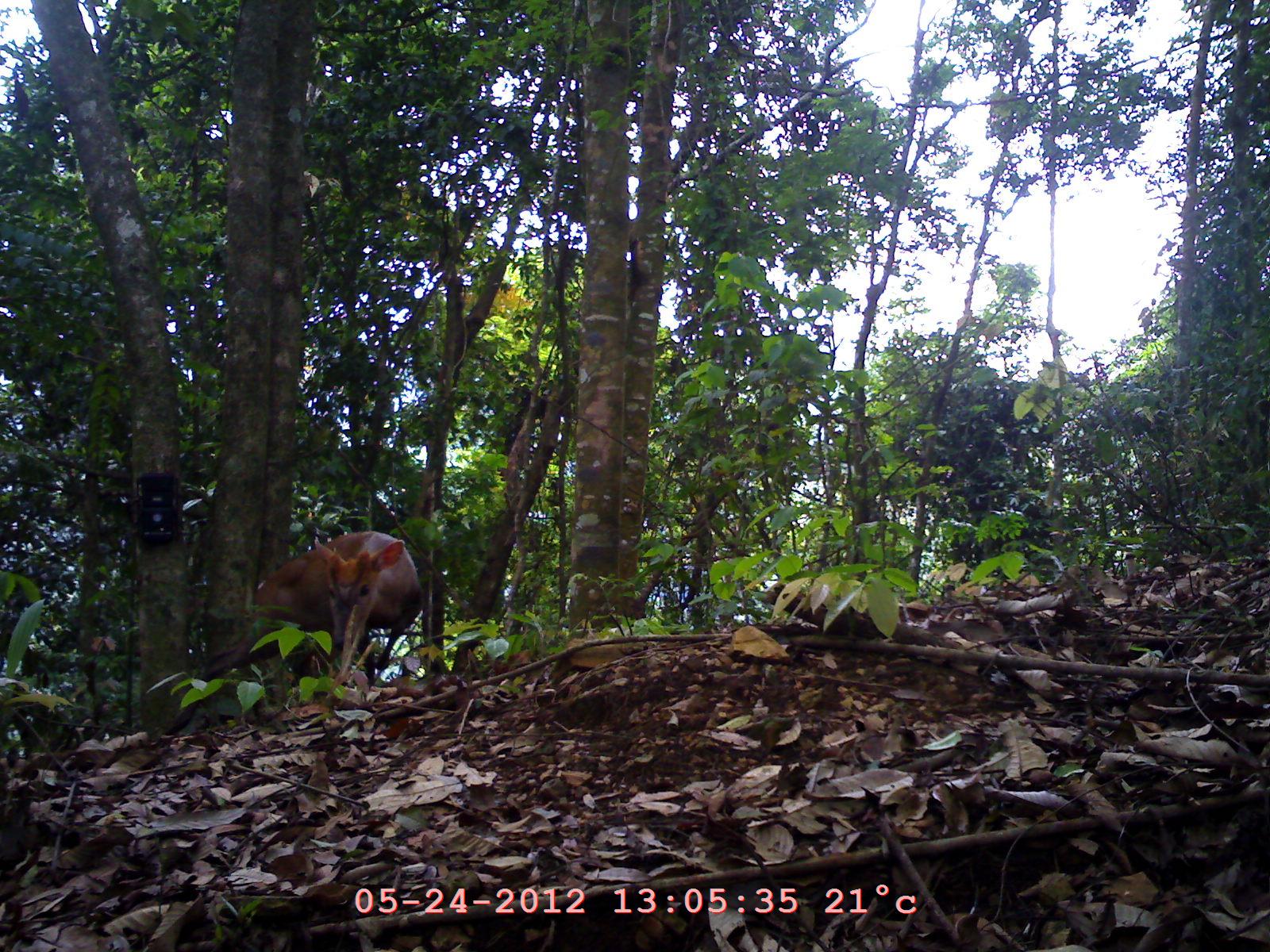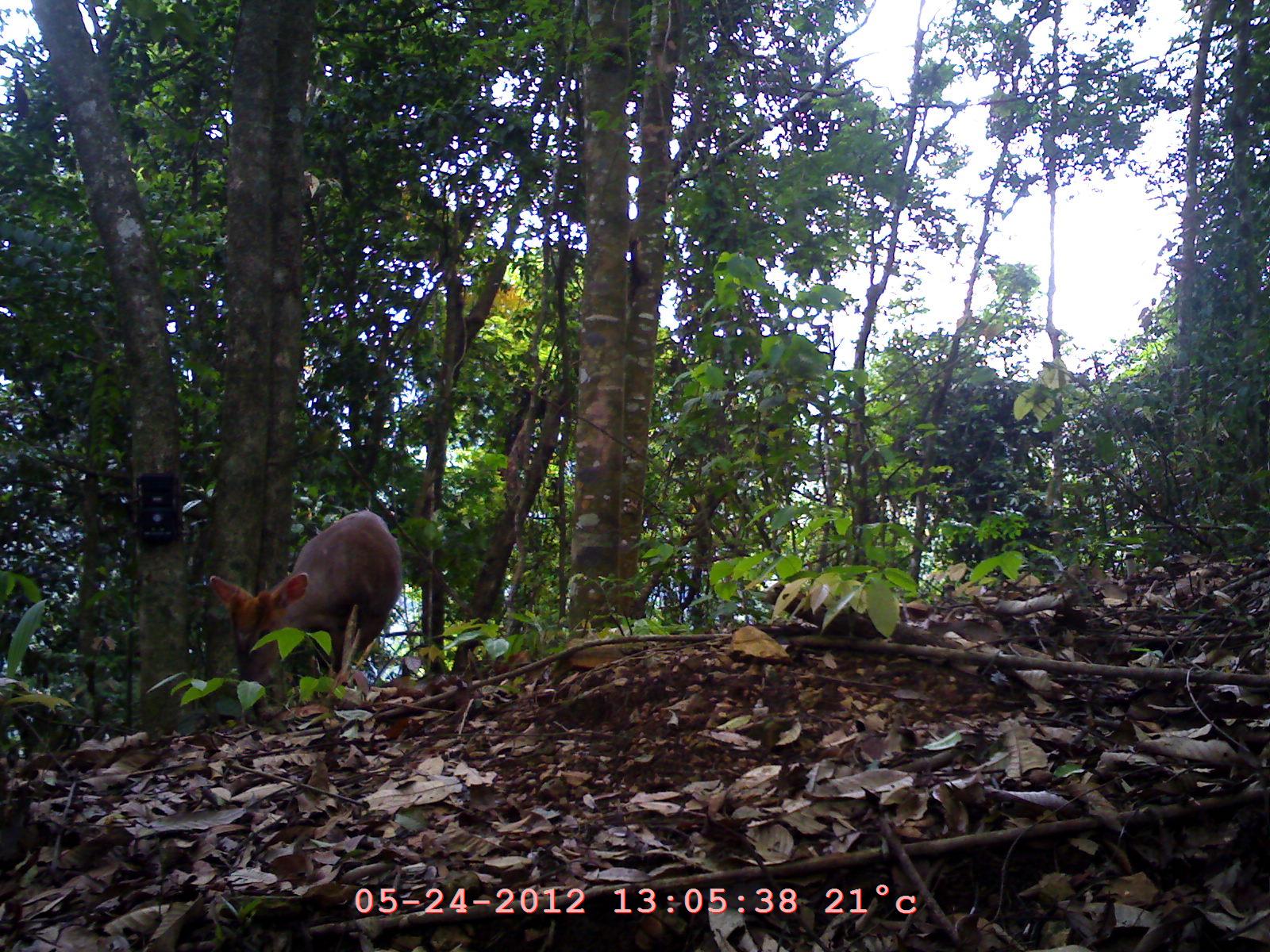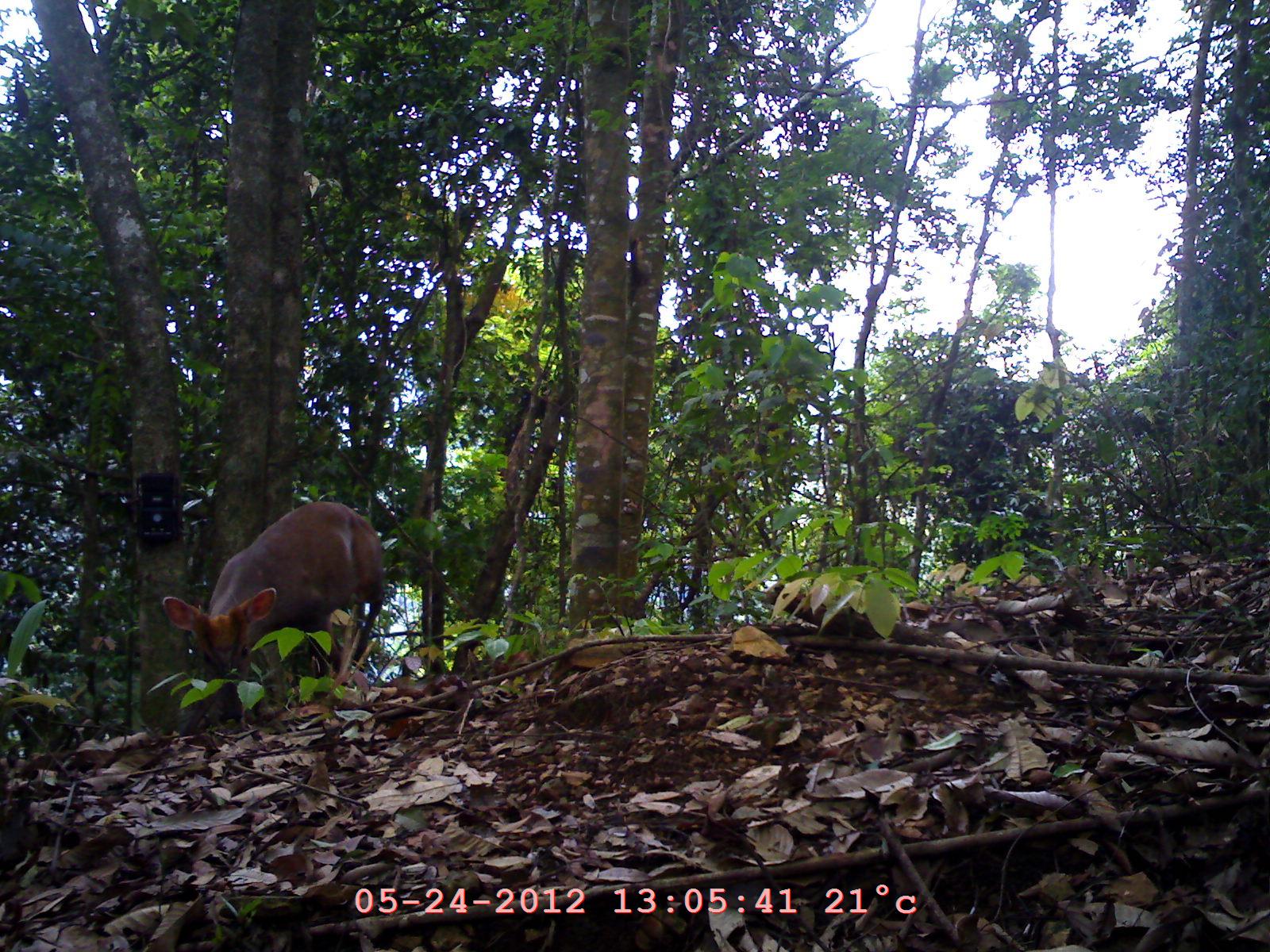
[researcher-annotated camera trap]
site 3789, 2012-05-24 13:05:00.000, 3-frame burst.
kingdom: Animalia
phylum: Chordata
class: Mammalia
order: Artiodactyla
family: Cervidae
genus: Muntiacus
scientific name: Muntiacus muntjak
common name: southern red muntjac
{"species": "Muntiacus muntjak (southern red muntjac)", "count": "1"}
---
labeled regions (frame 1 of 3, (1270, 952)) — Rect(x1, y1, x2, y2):
muntiacus muntjak: Rect(168, 525, 424, 728)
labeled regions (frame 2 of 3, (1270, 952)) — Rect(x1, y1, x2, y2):
muntiacus muntjak: Rect(206, 506, 402, 719)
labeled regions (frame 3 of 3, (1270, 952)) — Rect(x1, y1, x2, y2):
muntiacus muntjak: Rect(153, 498, 387, 724)